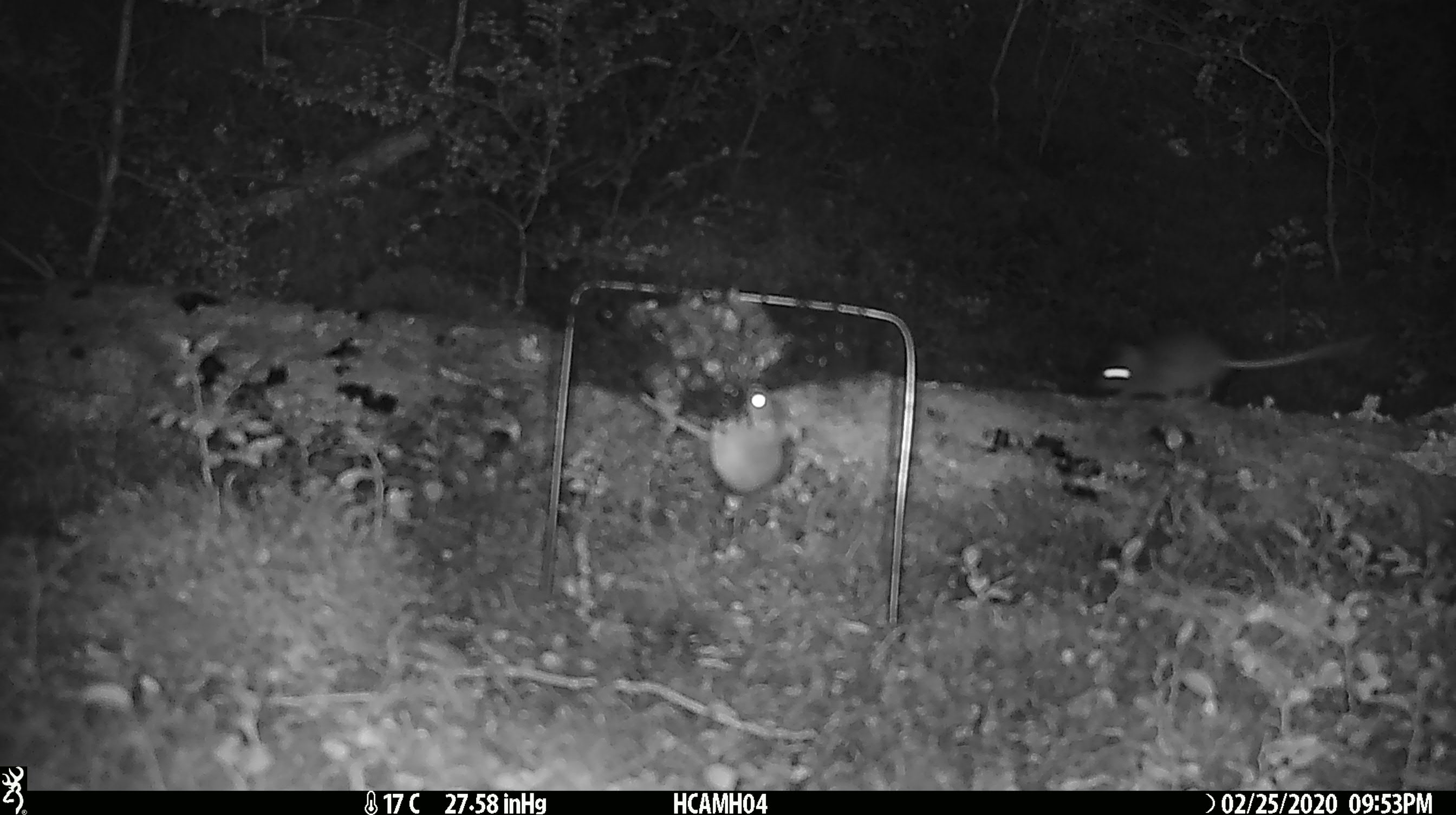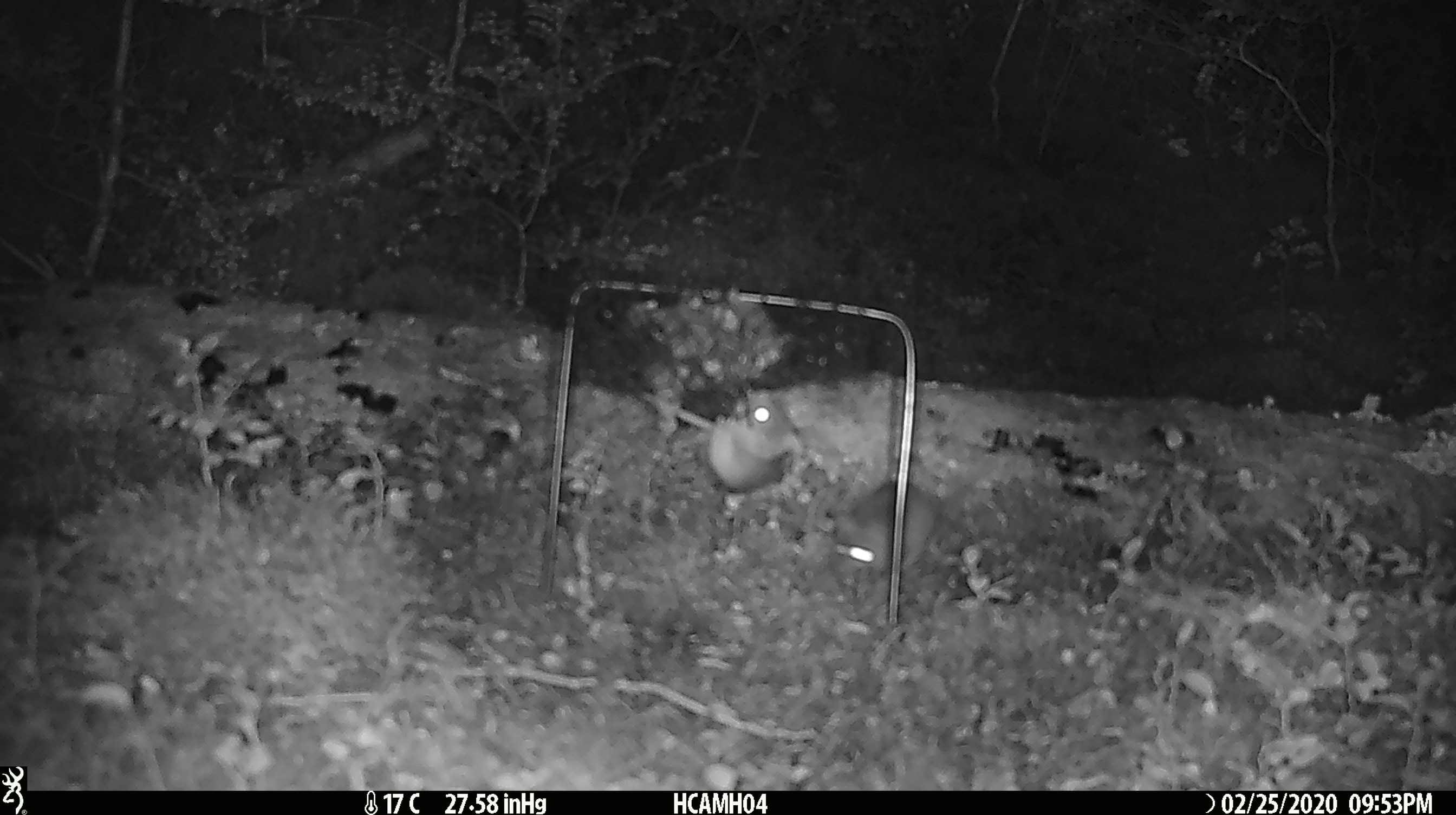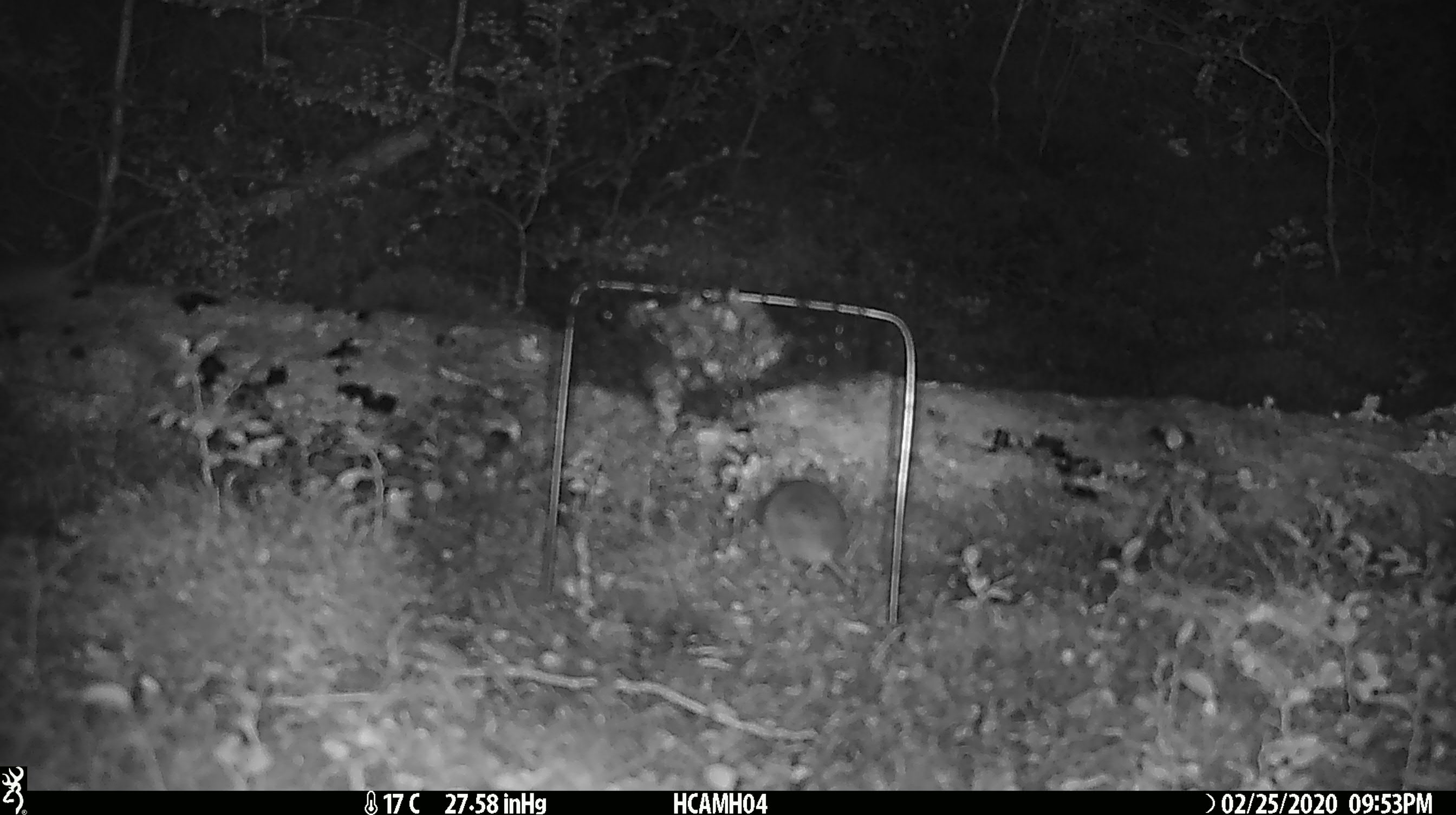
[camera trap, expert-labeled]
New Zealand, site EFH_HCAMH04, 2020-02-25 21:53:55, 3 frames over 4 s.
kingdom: Animalia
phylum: Chordata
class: Mammalia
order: Rodentia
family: Muridae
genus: Mus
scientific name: Mus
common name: mouse